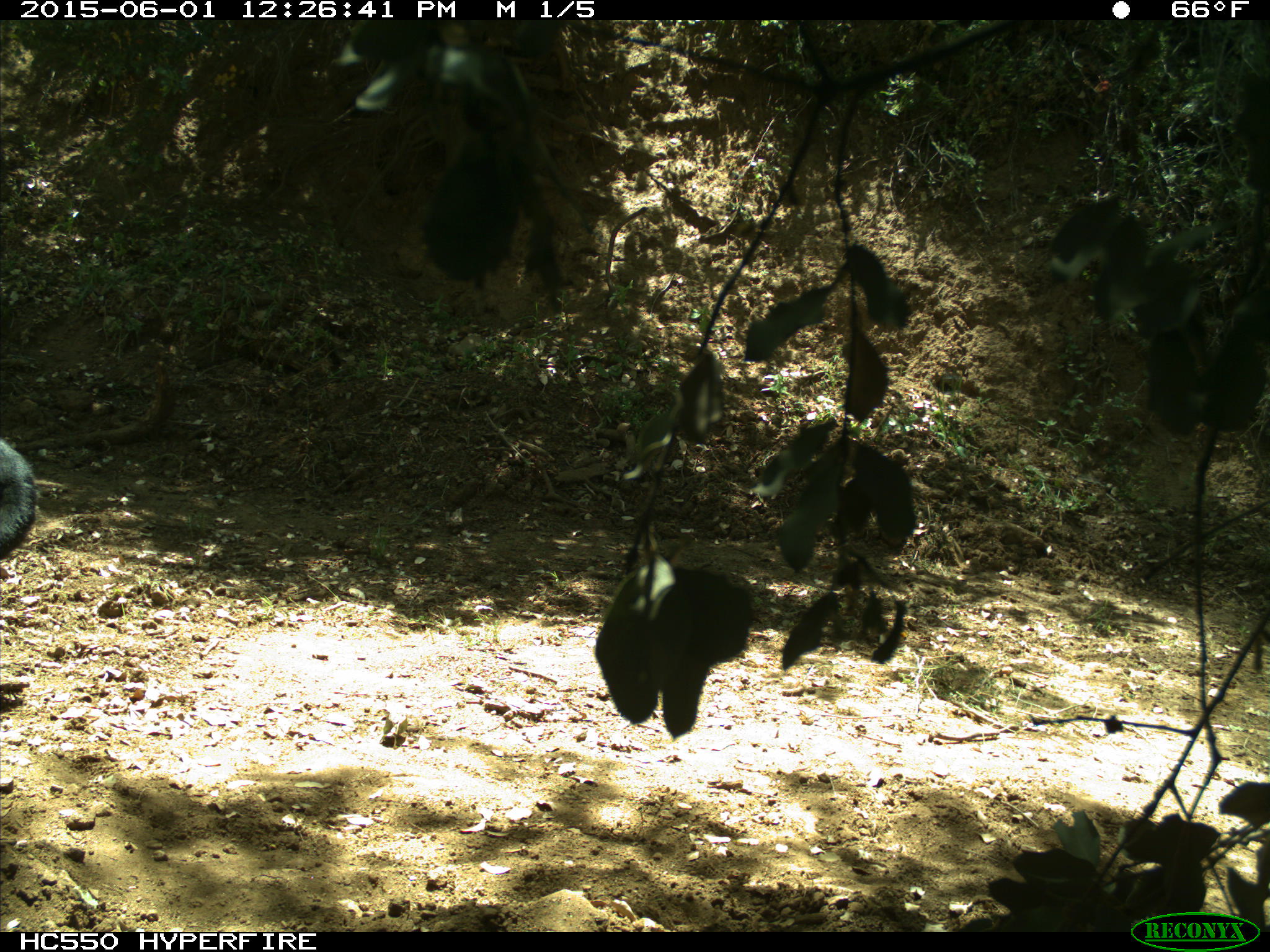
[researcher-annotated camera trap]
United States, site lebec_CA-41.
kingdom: Animalia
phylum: Chordata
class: Mammalia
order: Artiodactyla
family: Bovidae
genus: Bos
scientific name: Bos taurus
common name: domestic cow